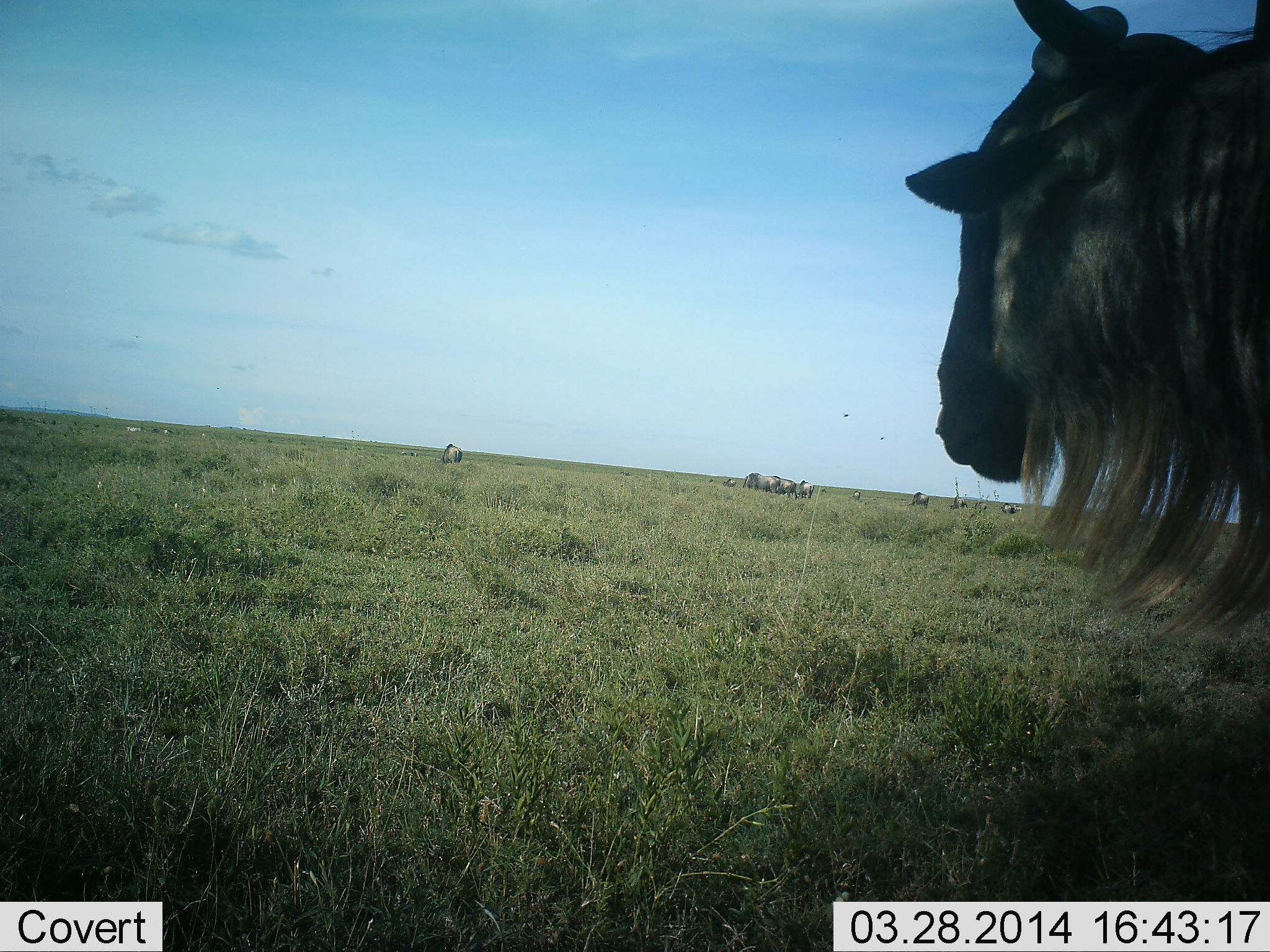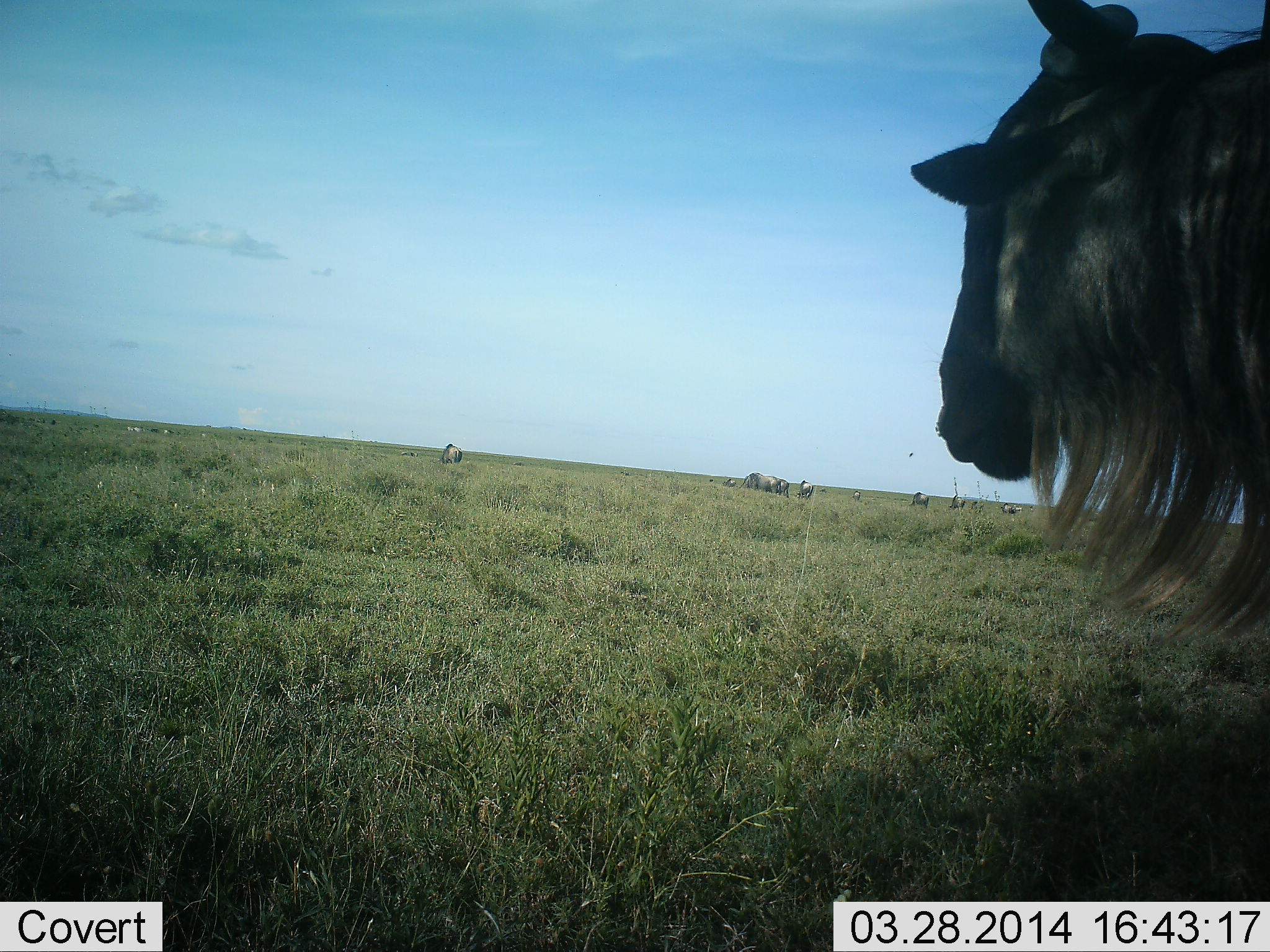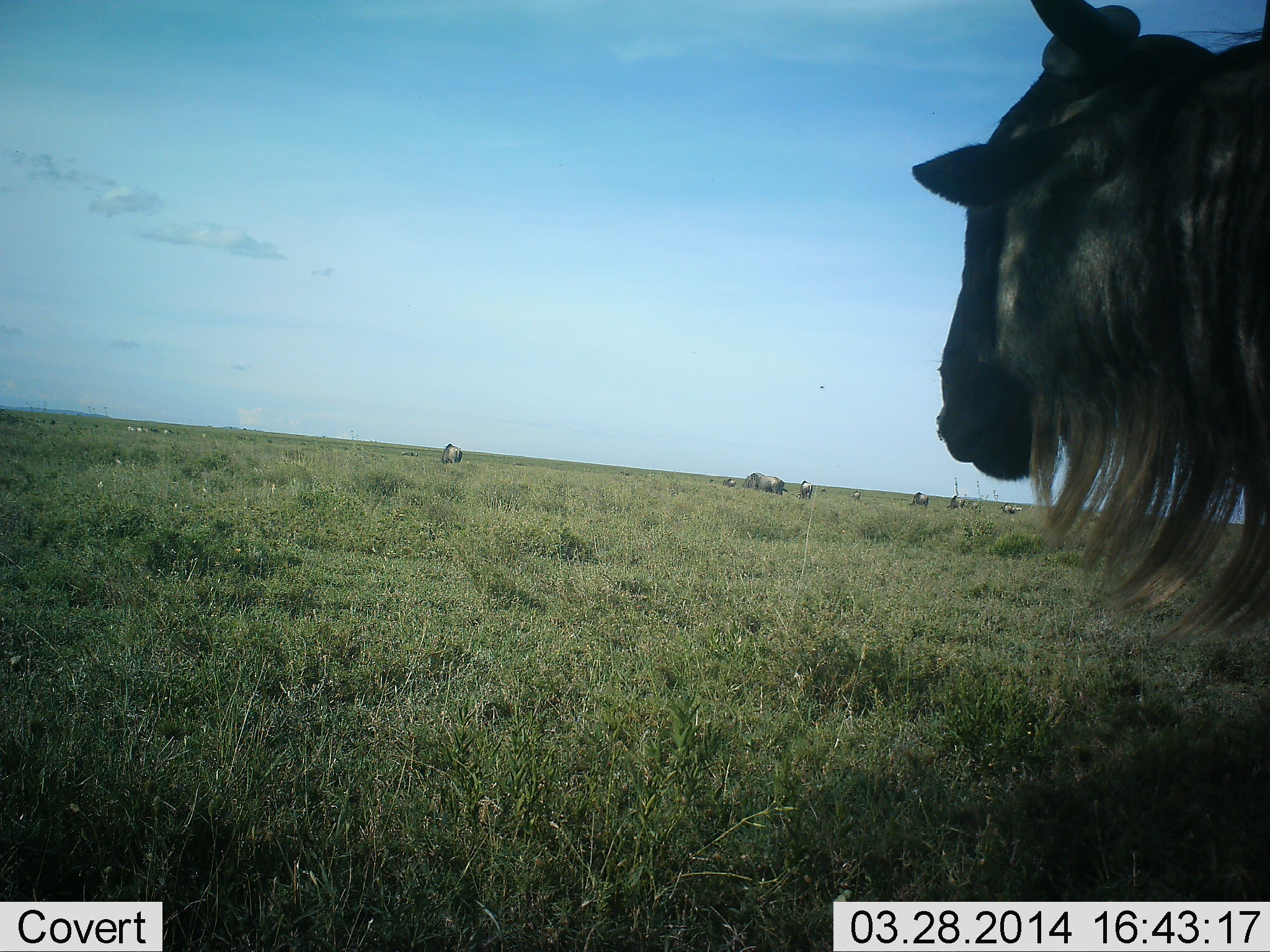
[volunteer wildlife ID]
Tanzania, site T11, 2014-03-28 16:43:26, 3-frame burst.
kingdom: Animalia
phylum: Chordata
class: Mammalia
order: Artiodactyla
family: Bovidae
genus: Connochaetes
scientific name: Connochaetes taurinus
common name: blue wildebeest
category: wildebeest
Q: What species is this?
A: Wildebeest (blue wildebeest) (Connochaetes taurinus).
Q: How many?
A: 9.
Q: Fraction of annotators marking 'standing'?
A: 80%.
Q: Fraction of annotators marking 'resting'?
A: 10%.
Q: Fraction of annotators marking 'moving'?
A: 30%.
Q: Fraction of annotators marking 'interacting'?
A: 0%.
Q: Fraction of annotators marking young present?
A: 0%.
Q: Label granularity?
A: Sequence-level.